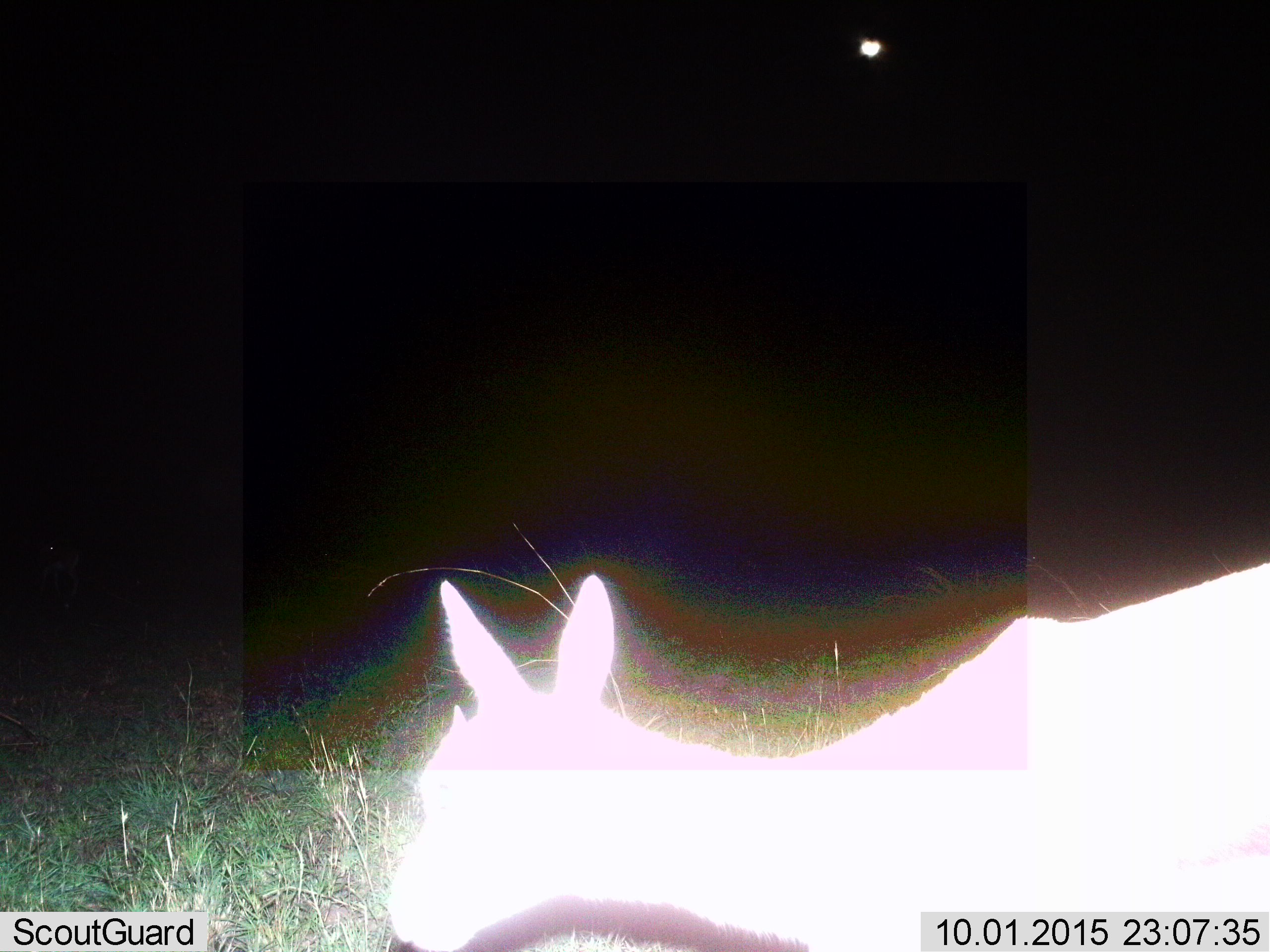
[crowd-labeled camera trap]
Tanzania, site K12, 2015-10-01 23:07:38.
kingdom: Animalia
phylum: Chordata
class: Mammalia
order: Artiodactyla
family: Bovidae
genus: Eudorcas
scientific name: Eudorcas thomsonii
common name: thomson's gazelle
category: gazellethomsons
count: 1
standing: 67%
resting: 33%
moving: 0%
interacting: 0%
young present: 0%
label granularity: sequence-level